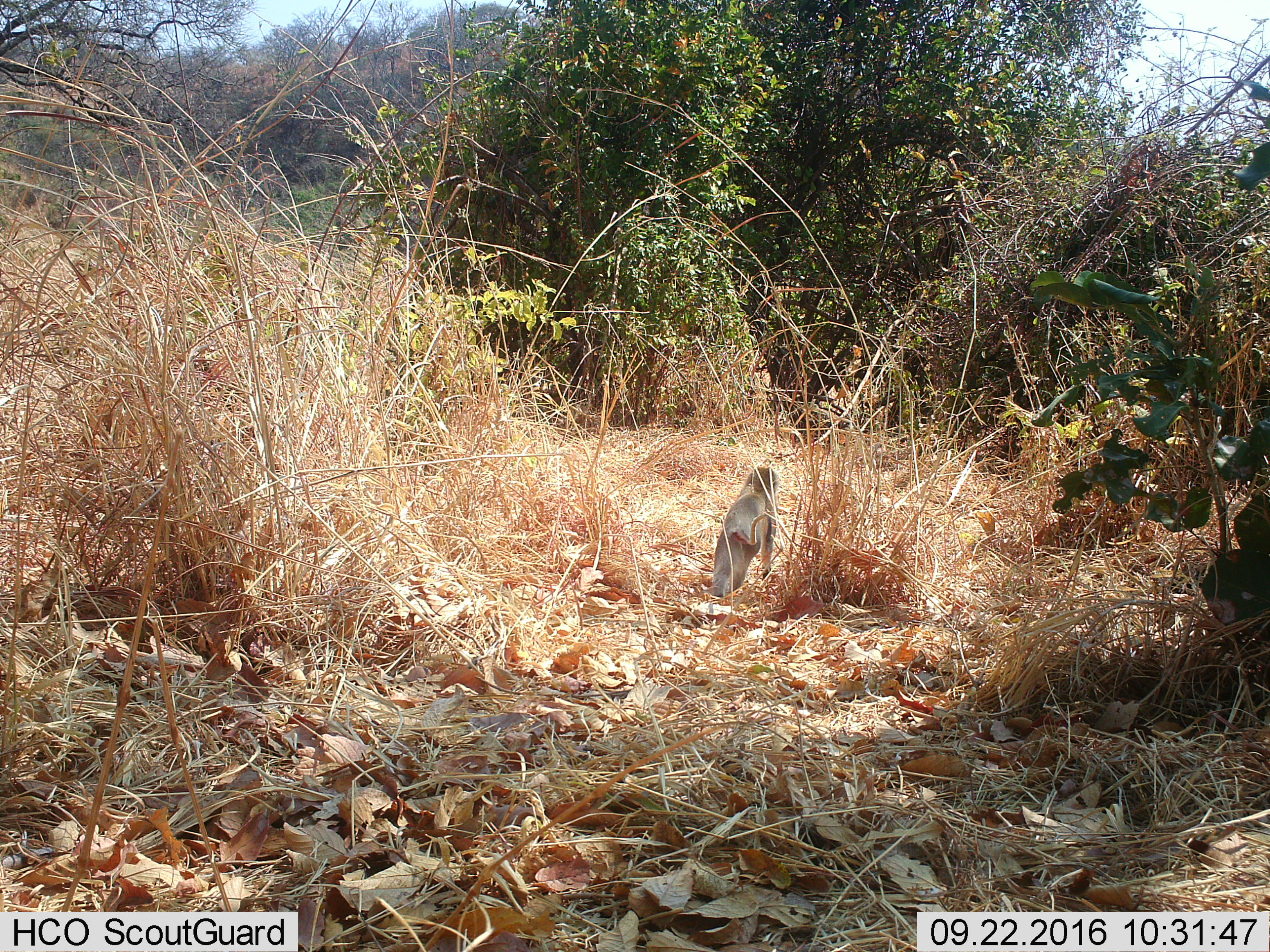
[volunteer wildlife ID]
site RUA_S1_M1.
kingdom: Animalia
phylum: Chordata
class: Mammalia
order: Primates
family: Cercopithecidae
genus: Chlorocebus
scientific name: Chlorocebus pygerythrus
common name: vervet monkey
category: monkeyvervet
Monkeyvervet (vervet monkey) (Chlorocebus pygerythrus), count 1. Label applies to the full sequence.